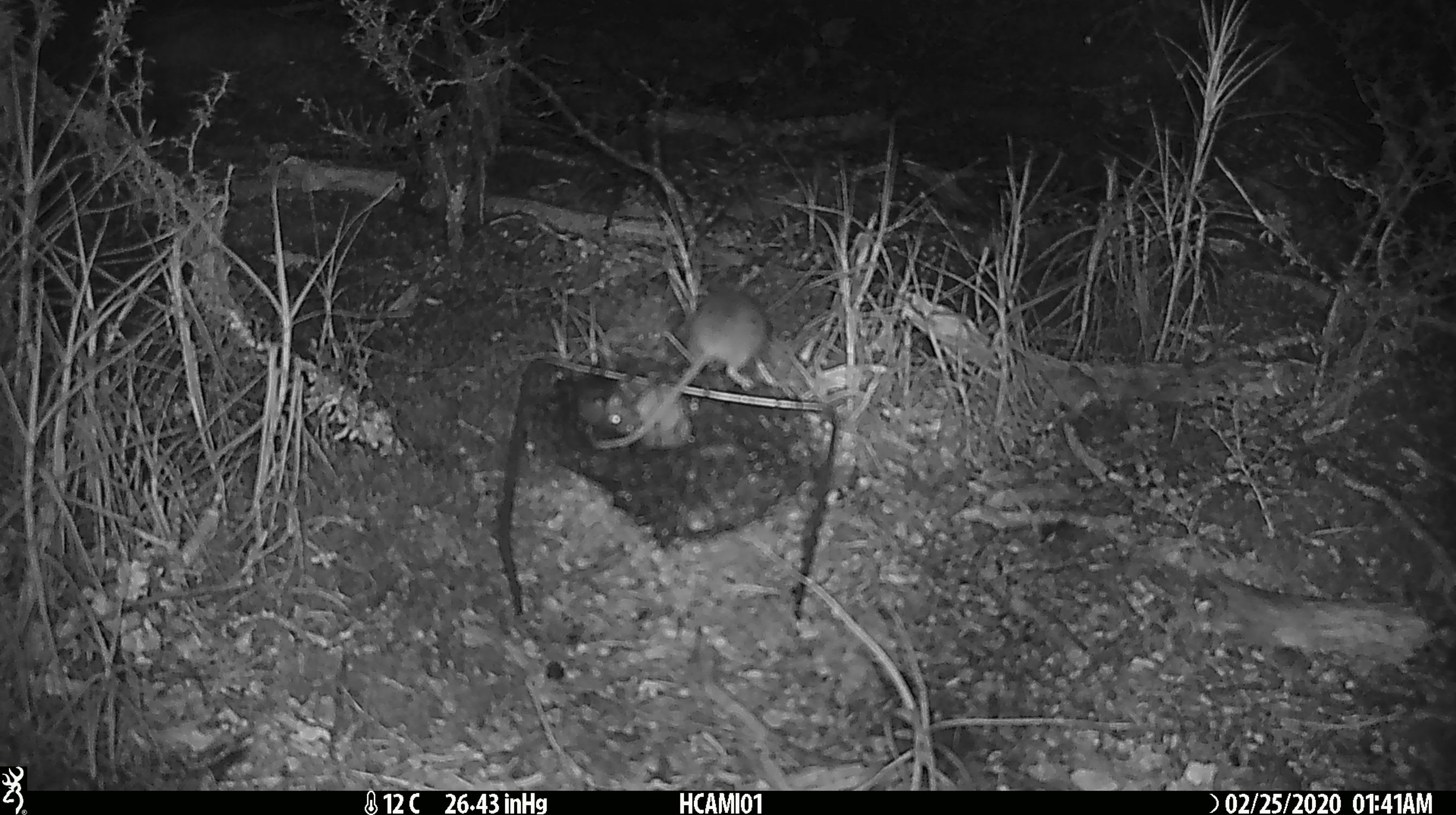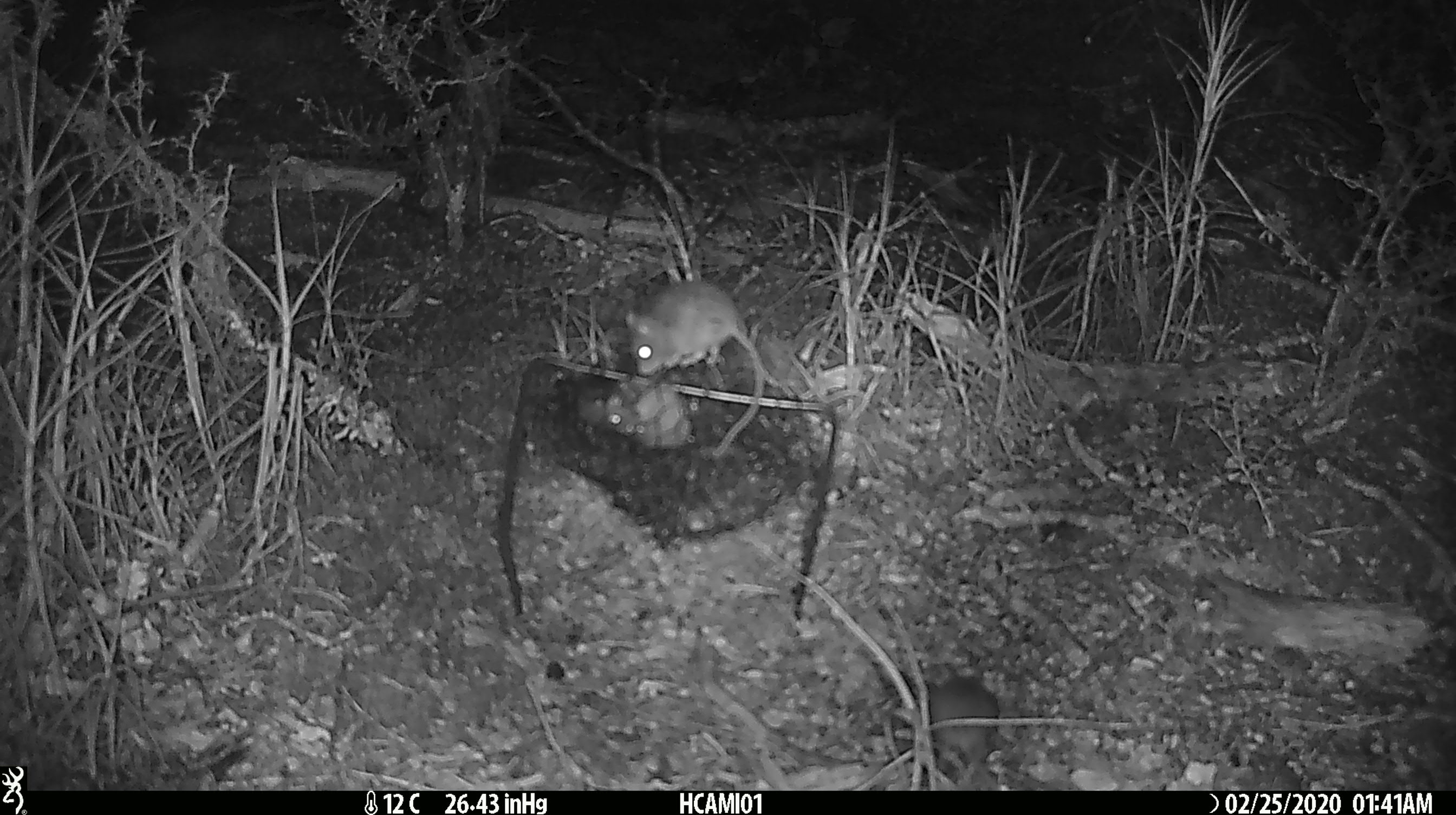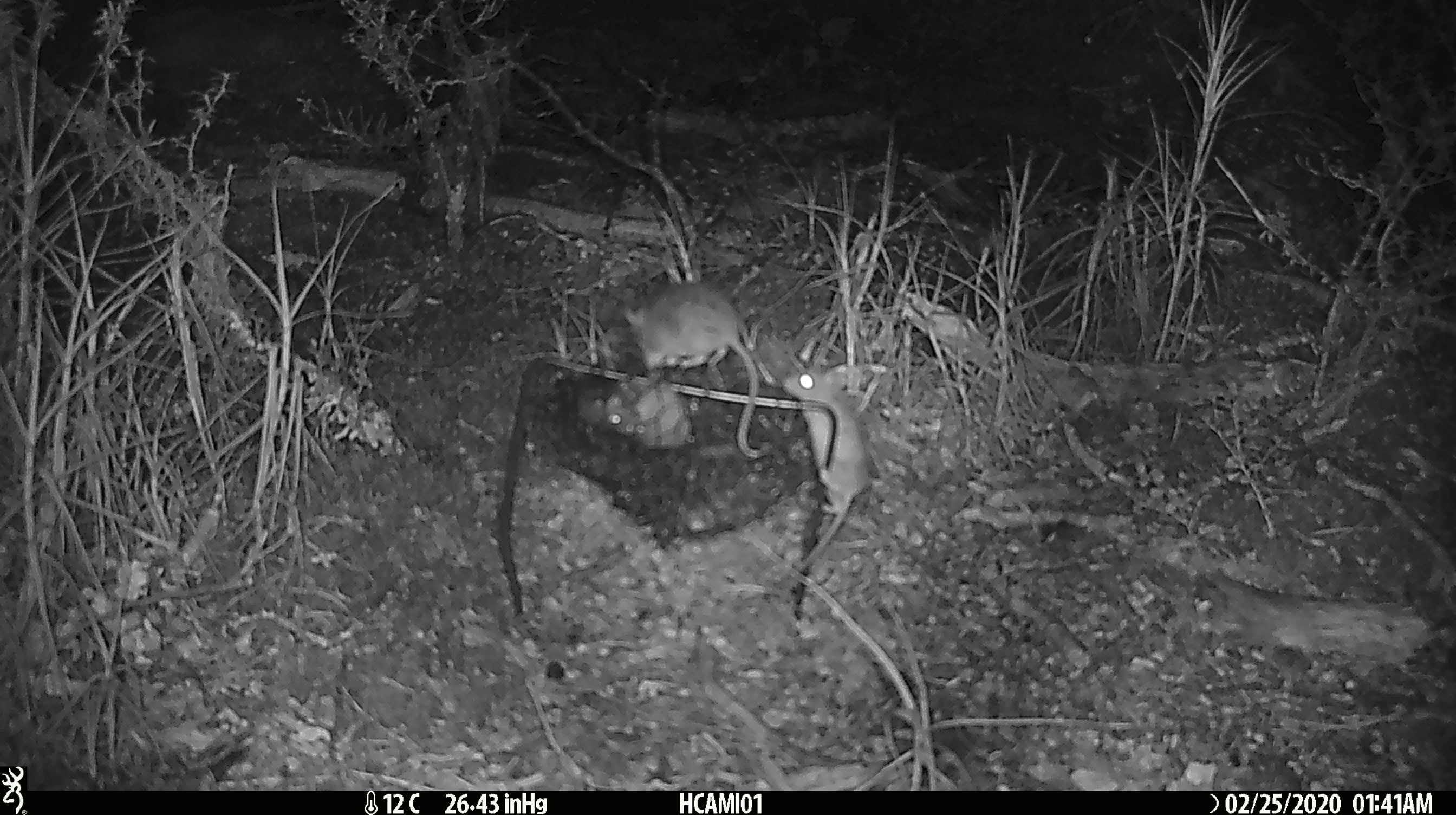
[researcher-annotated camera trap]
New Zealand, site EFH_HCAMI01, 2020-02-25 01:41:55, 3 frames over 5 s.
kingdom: Animalia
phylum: Chordata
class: Mammalia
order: Rodentia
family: Muridae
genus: Mus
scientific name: Mus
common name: mouse